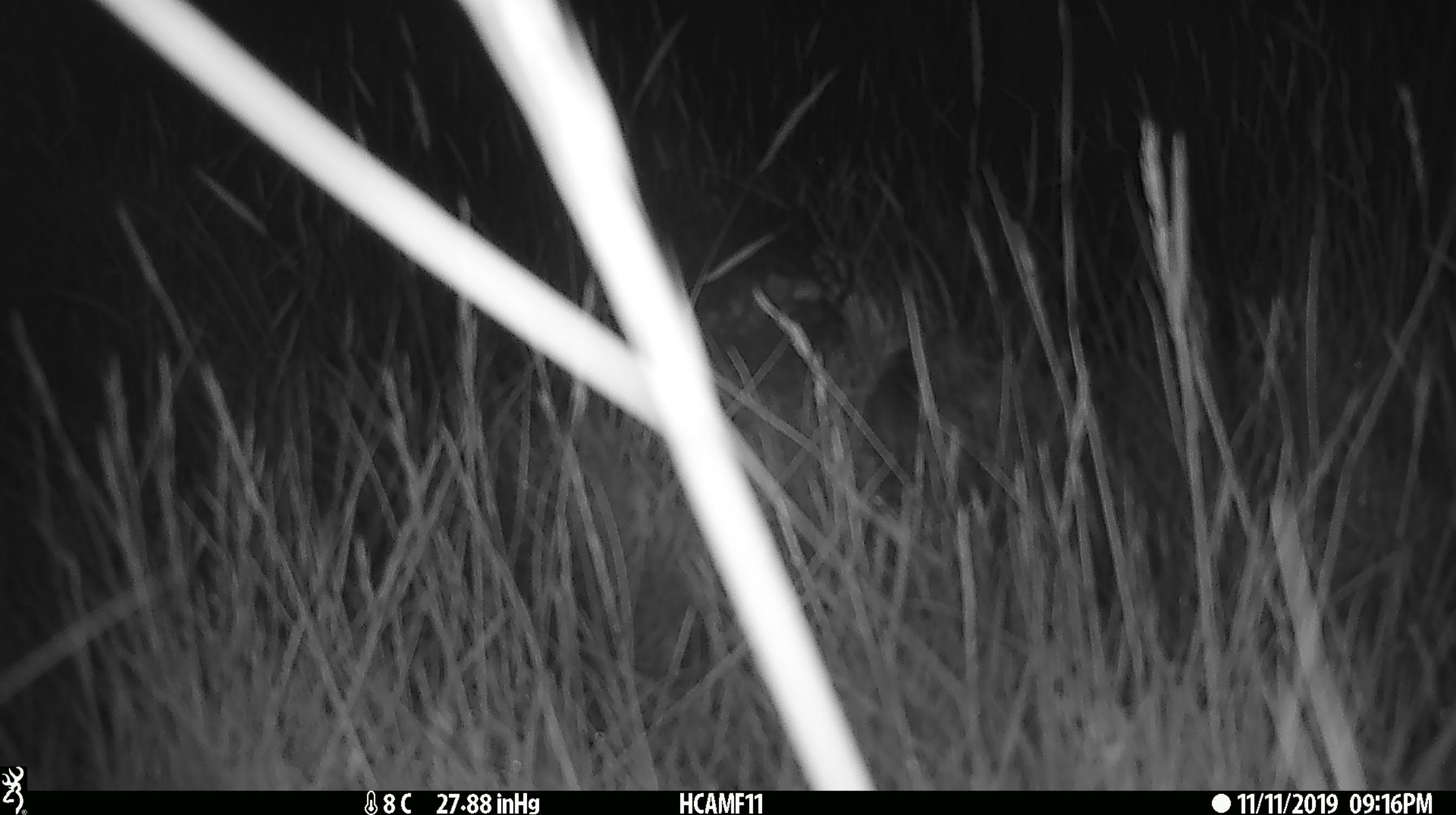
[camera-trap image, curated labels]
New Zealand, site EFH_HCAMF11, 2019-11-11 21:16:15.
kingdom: Animalia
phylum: Chordata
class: Mammalia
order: Rodentia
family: Muridae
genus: Mus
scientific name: Mus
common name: mouse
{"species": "mouse (Mus)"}